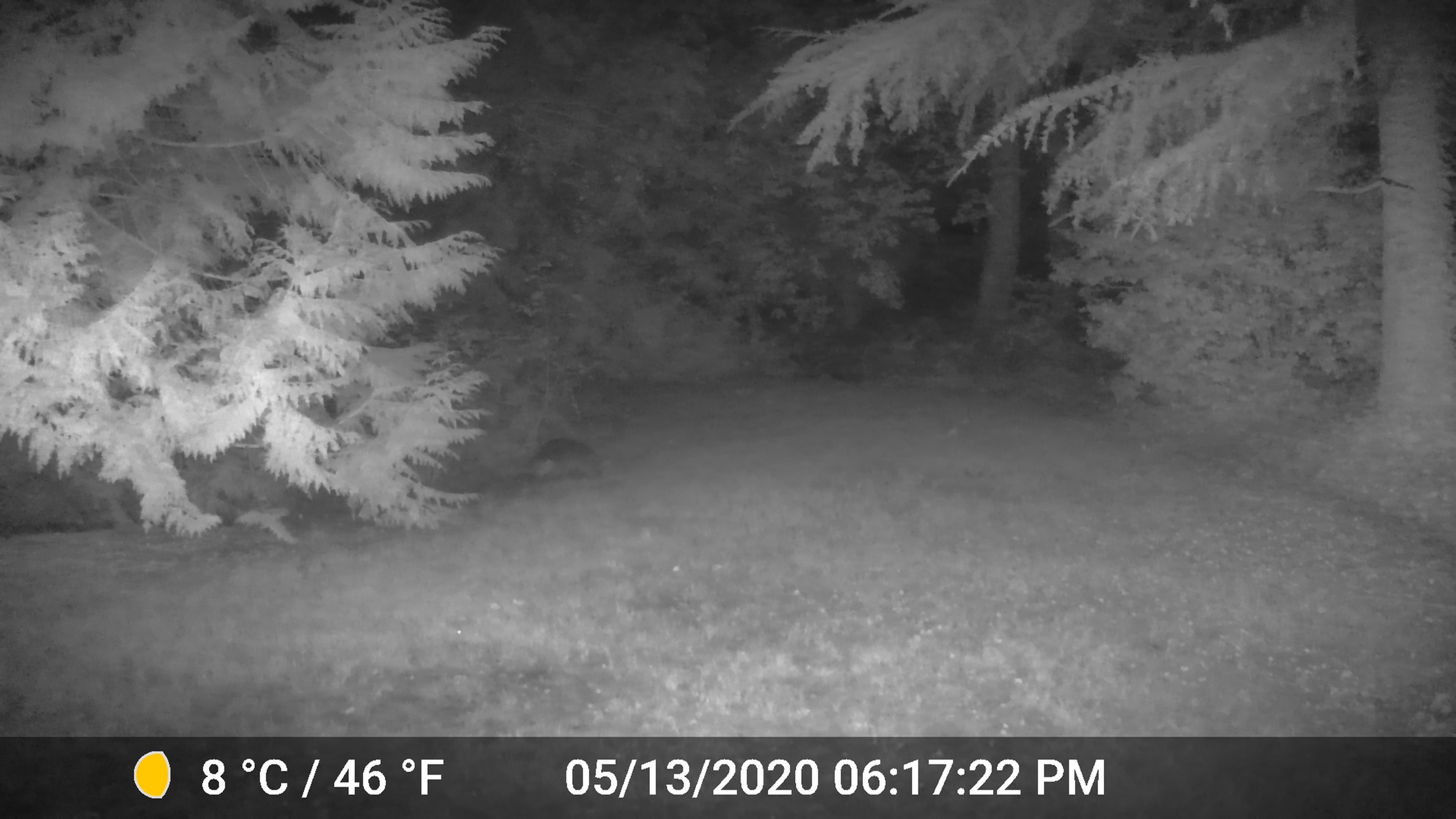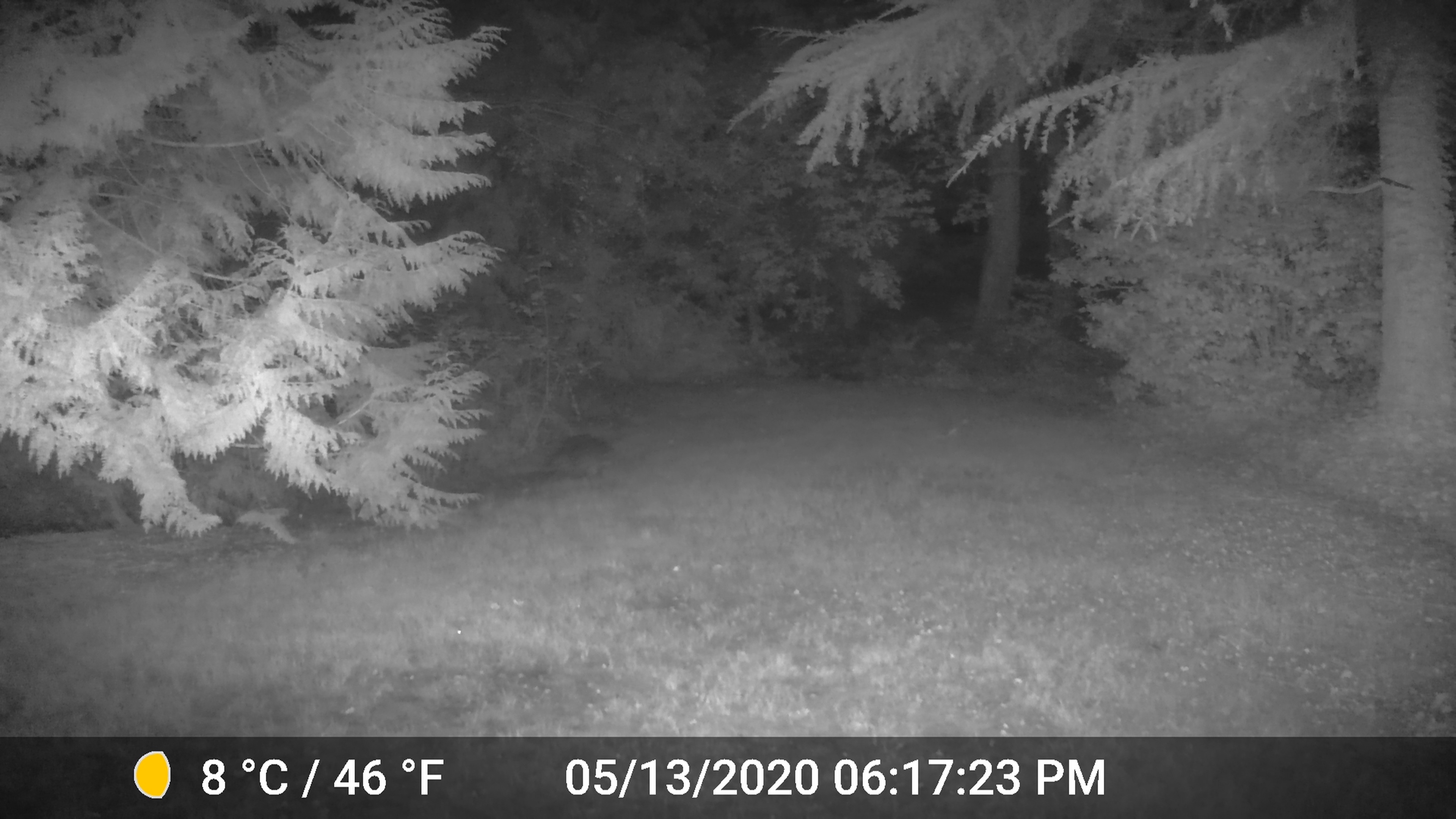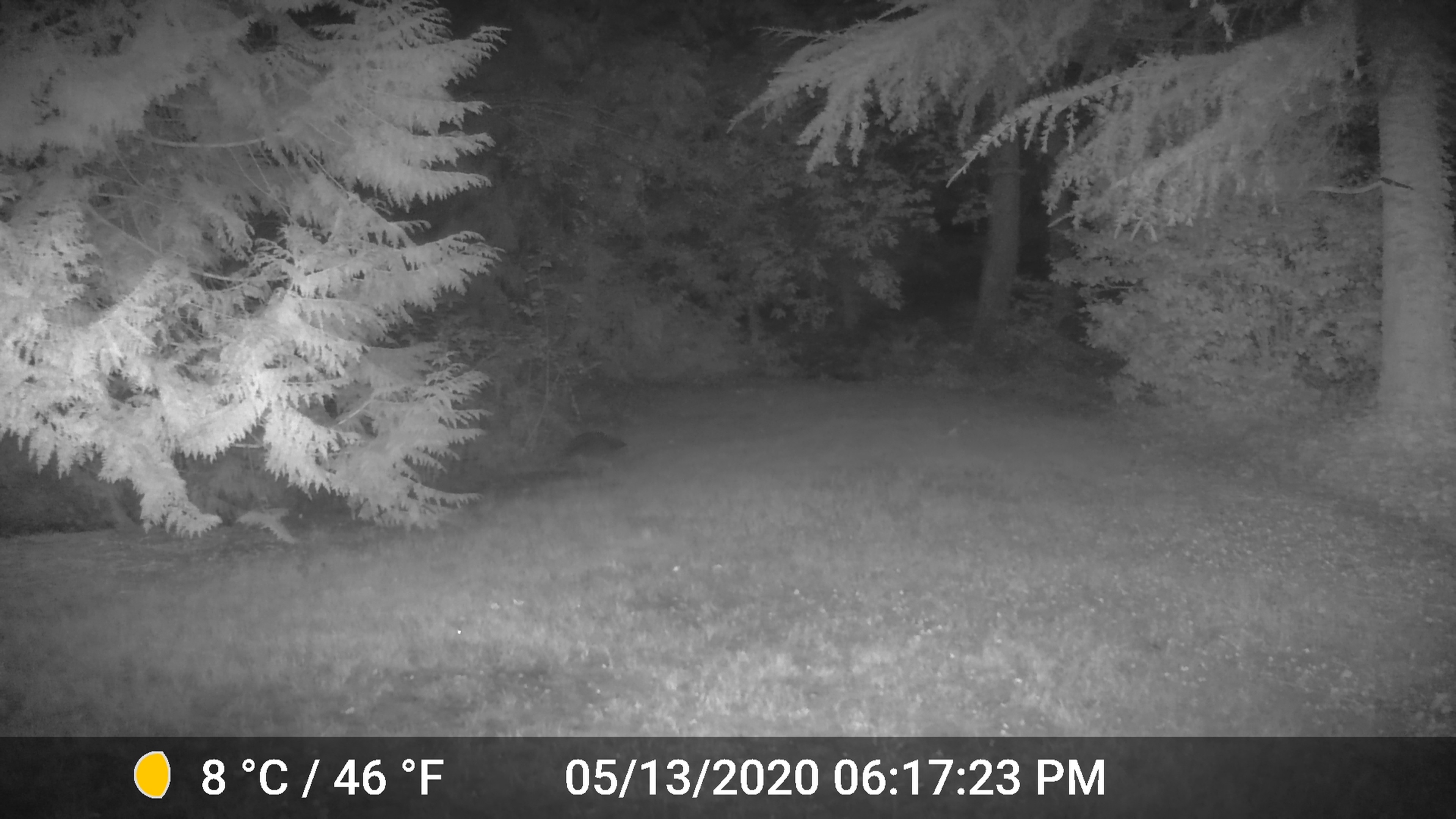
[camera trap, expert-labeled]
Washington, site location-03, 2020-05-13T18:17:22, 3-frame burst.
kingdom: Animalia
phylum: Chordata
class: Mammalia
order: Carnivora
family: Procyonidae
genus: Procyon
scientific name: Procyon lotor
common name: common raccoon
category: raccoon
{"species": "raccoon (common raccoon) (Procyon lotor)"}